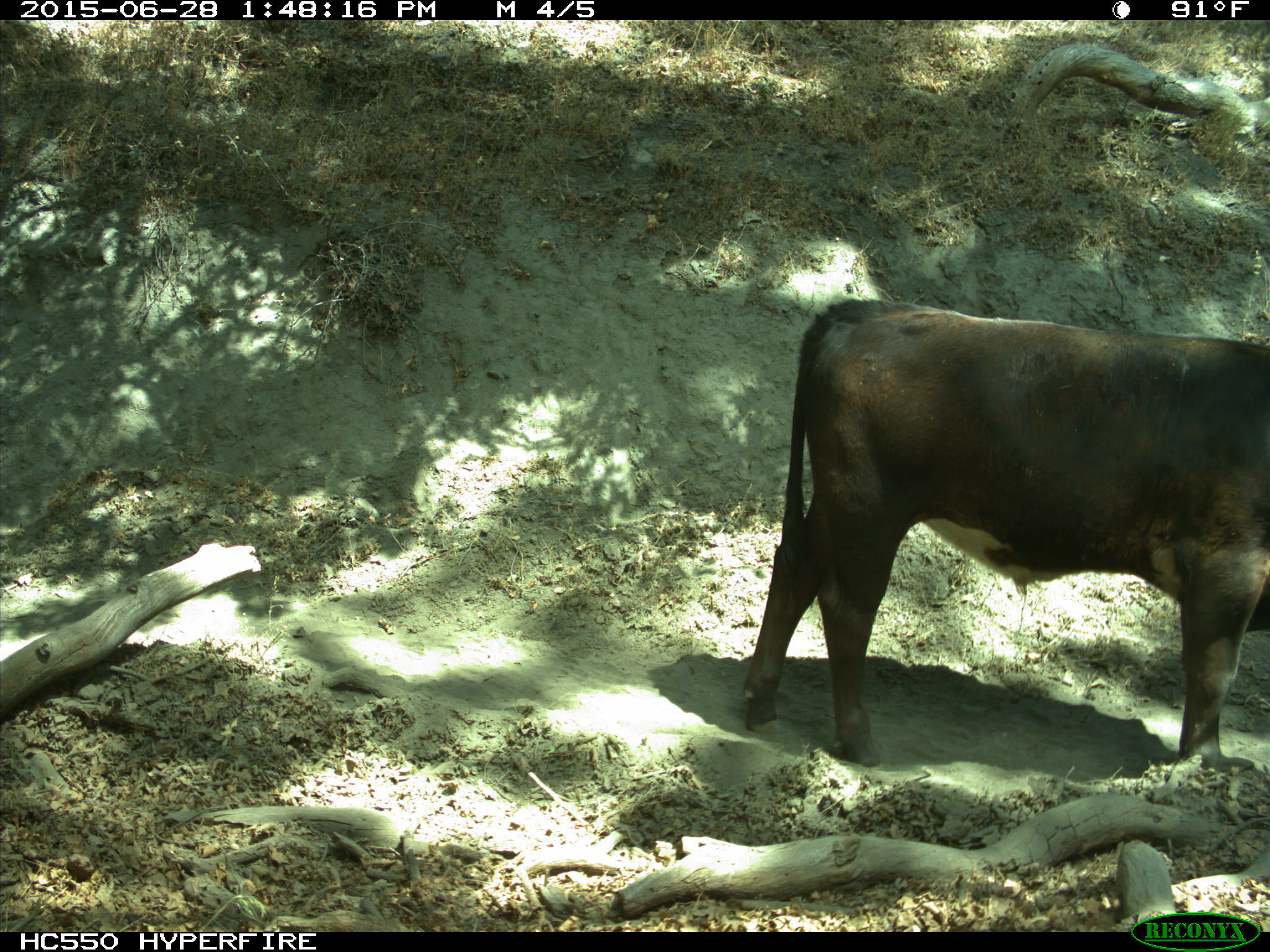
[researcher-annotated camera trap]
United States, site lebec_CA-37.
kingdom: Animalia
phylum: Chordata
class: Mammalia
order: Artiodactyla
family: Bovidae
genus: Bos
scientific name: Bos taurus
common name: domestic cow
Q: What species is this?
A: Bos taurus (domestic cow).